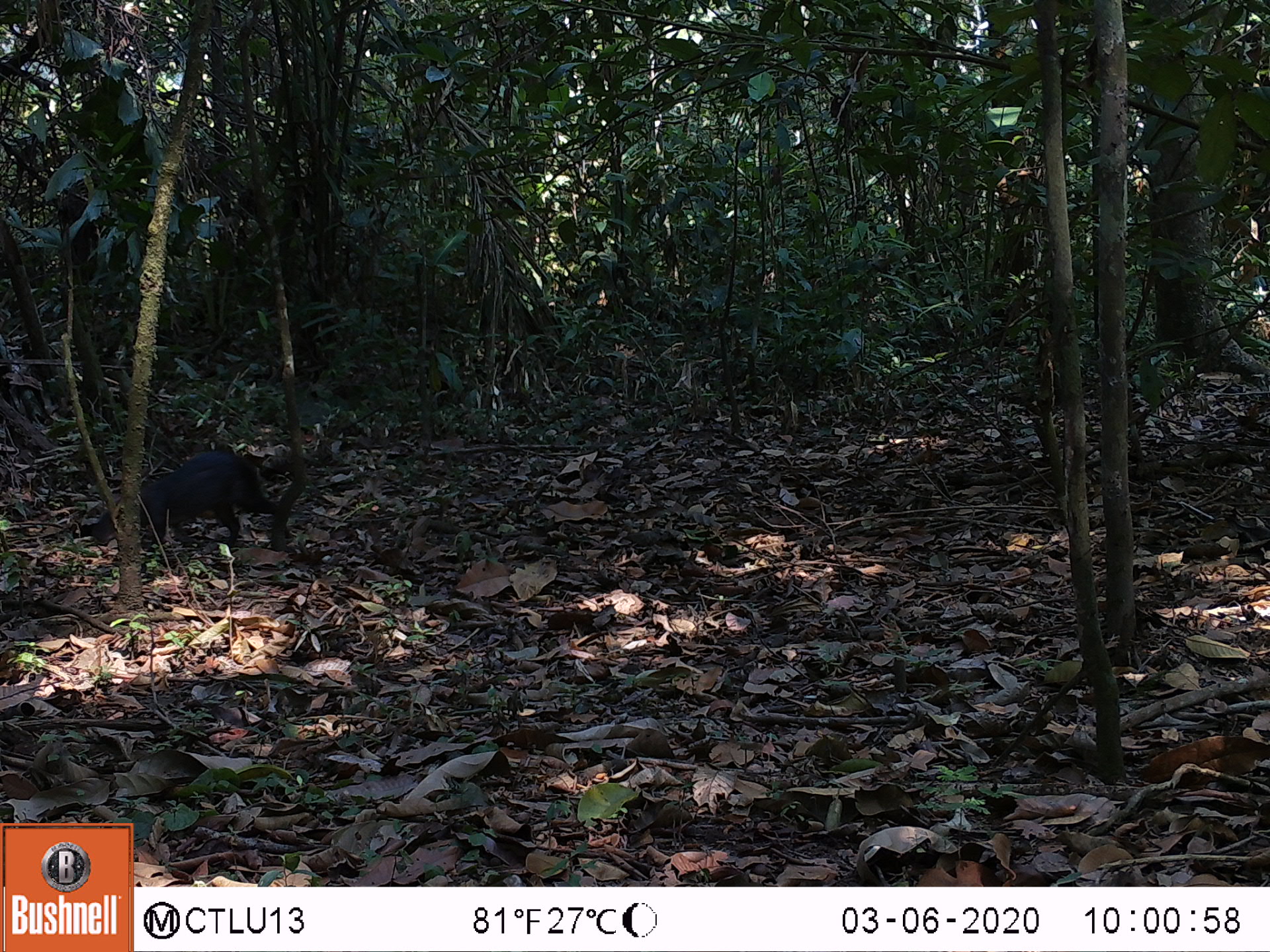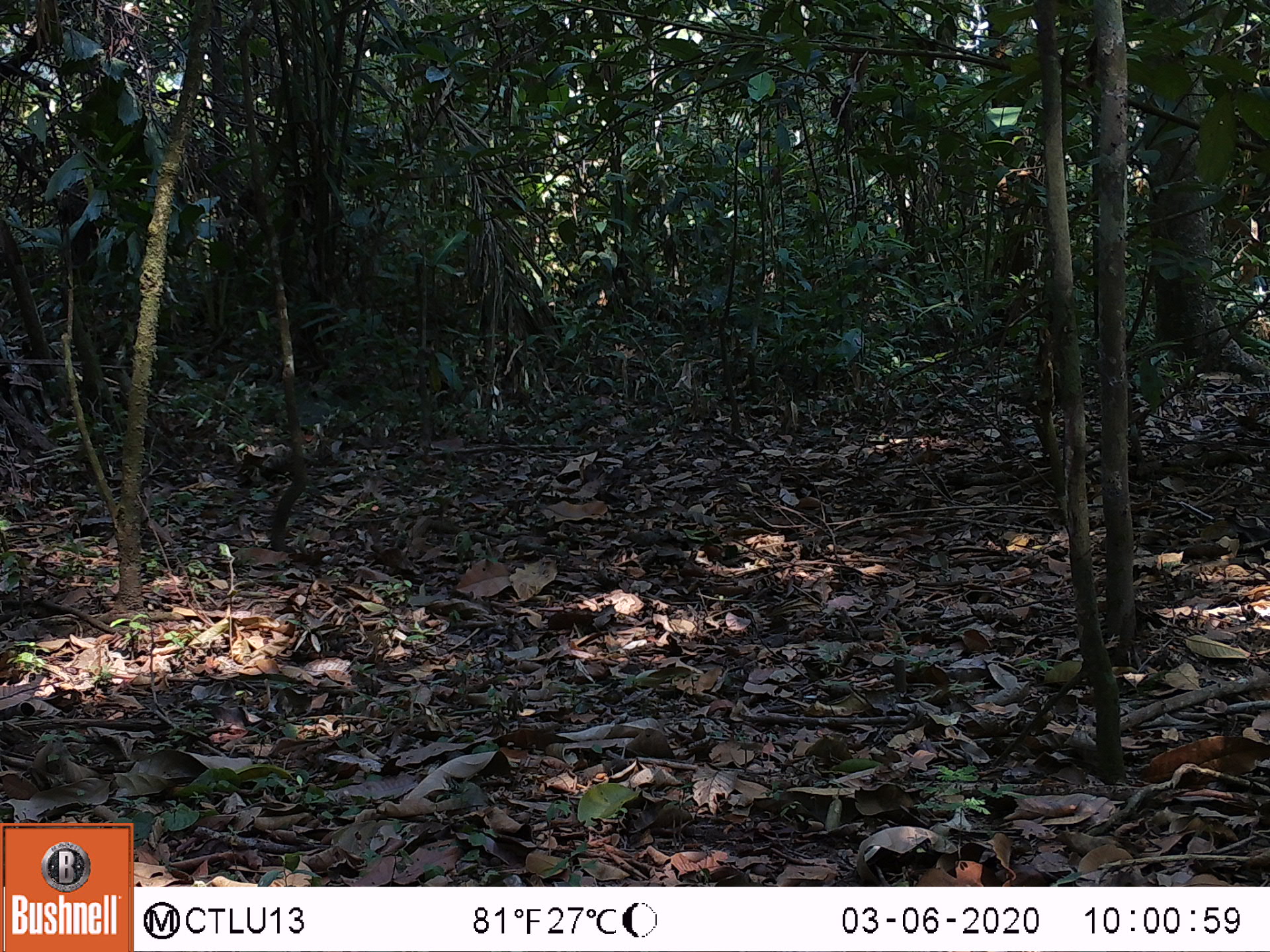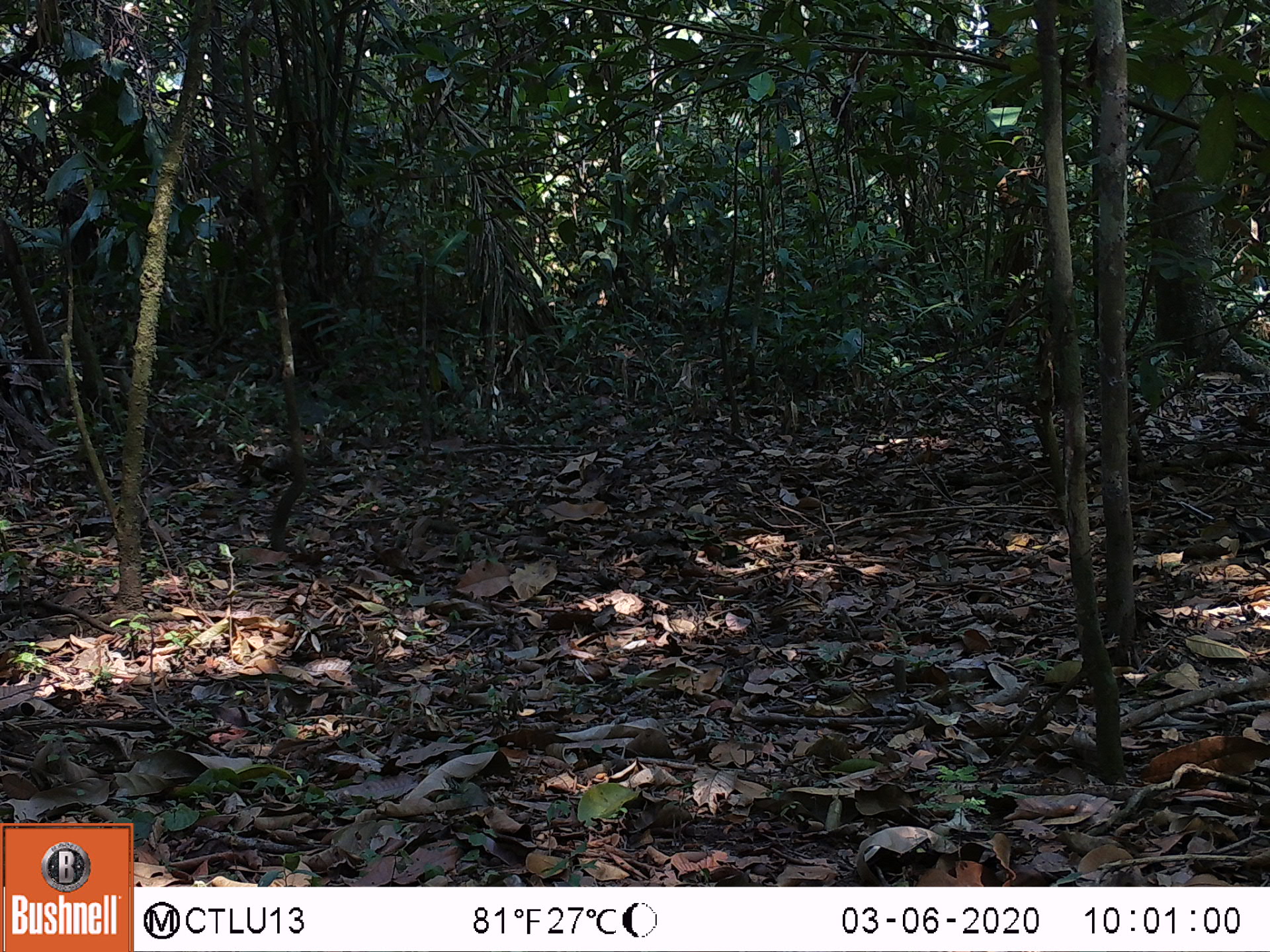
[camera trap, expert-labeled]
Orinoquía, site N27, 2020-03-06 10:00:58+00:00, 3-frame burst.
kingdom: Animalia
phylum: Chordata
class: Mammalia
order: Rodentia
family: Dasyproctidae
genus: Dasyprocta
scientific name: Dasyprocta fuliginosa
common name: black agouti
Black agouti (Dasyprocta fuliginosa).